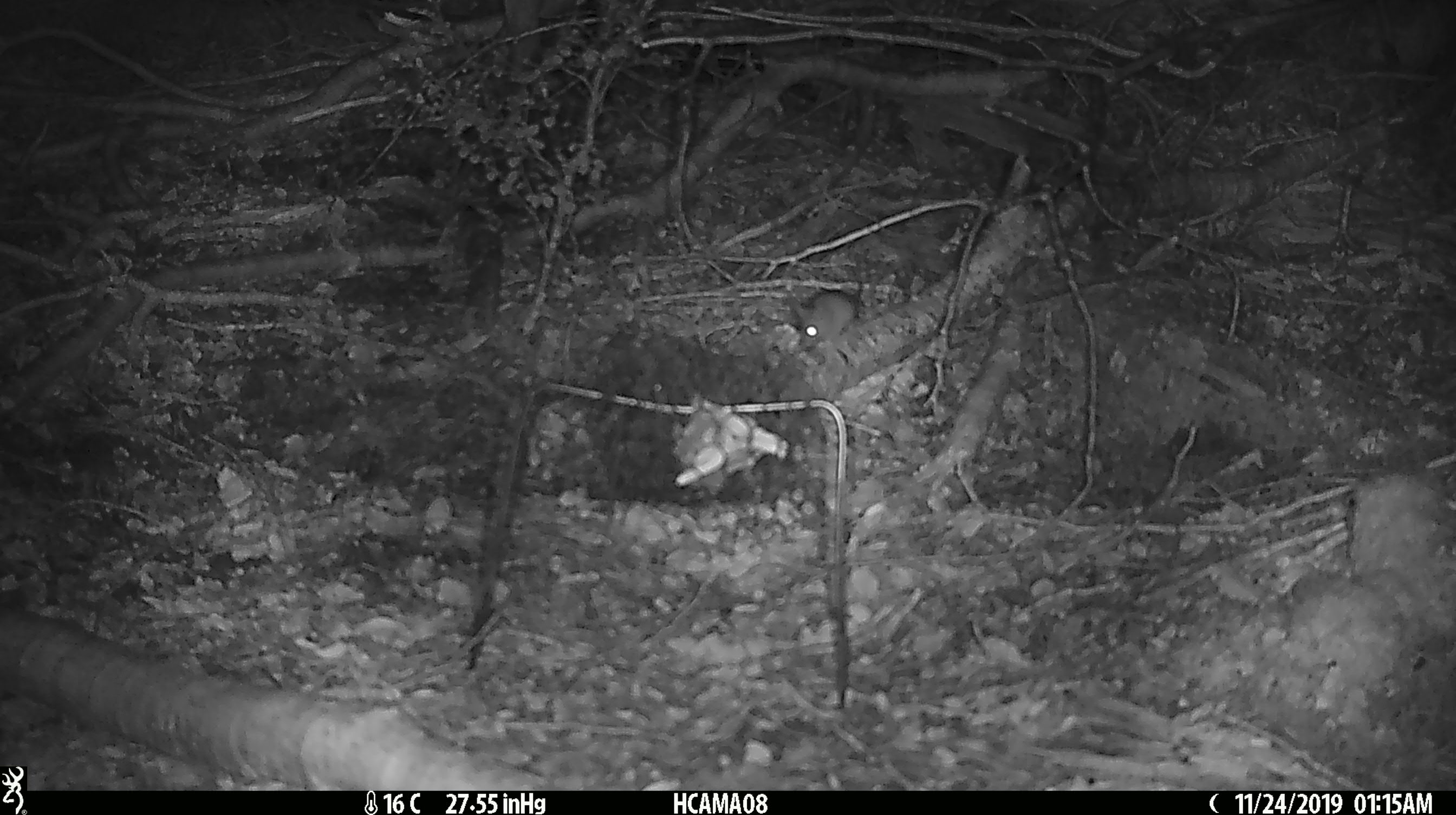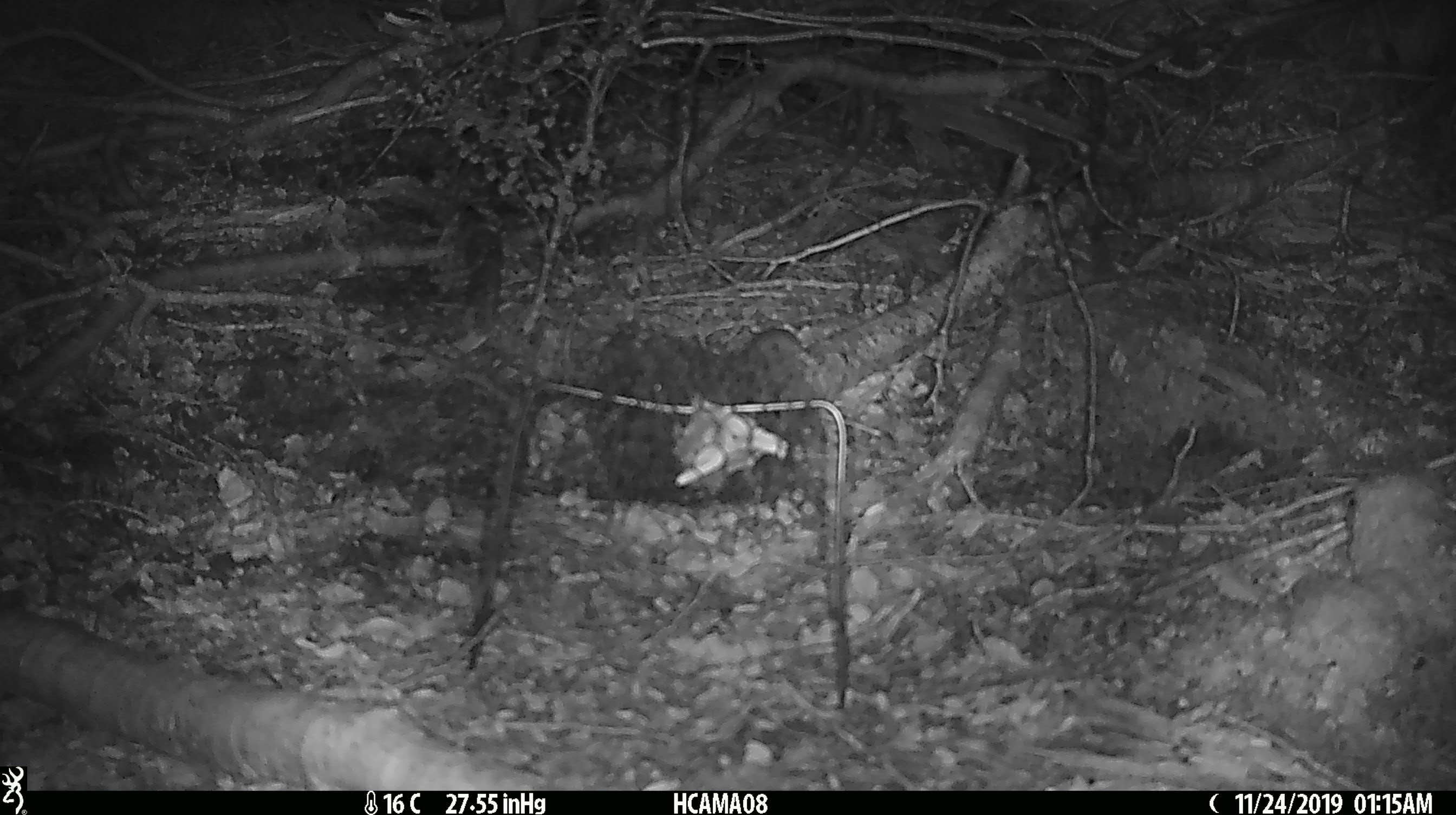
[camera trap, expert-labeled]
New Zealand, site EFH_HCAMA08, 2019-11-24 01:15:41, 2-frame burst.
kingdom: Animalia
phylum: Chordata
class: Mammalia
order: Rodentia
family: Muridae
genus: Mus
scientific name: Mus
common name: mouse